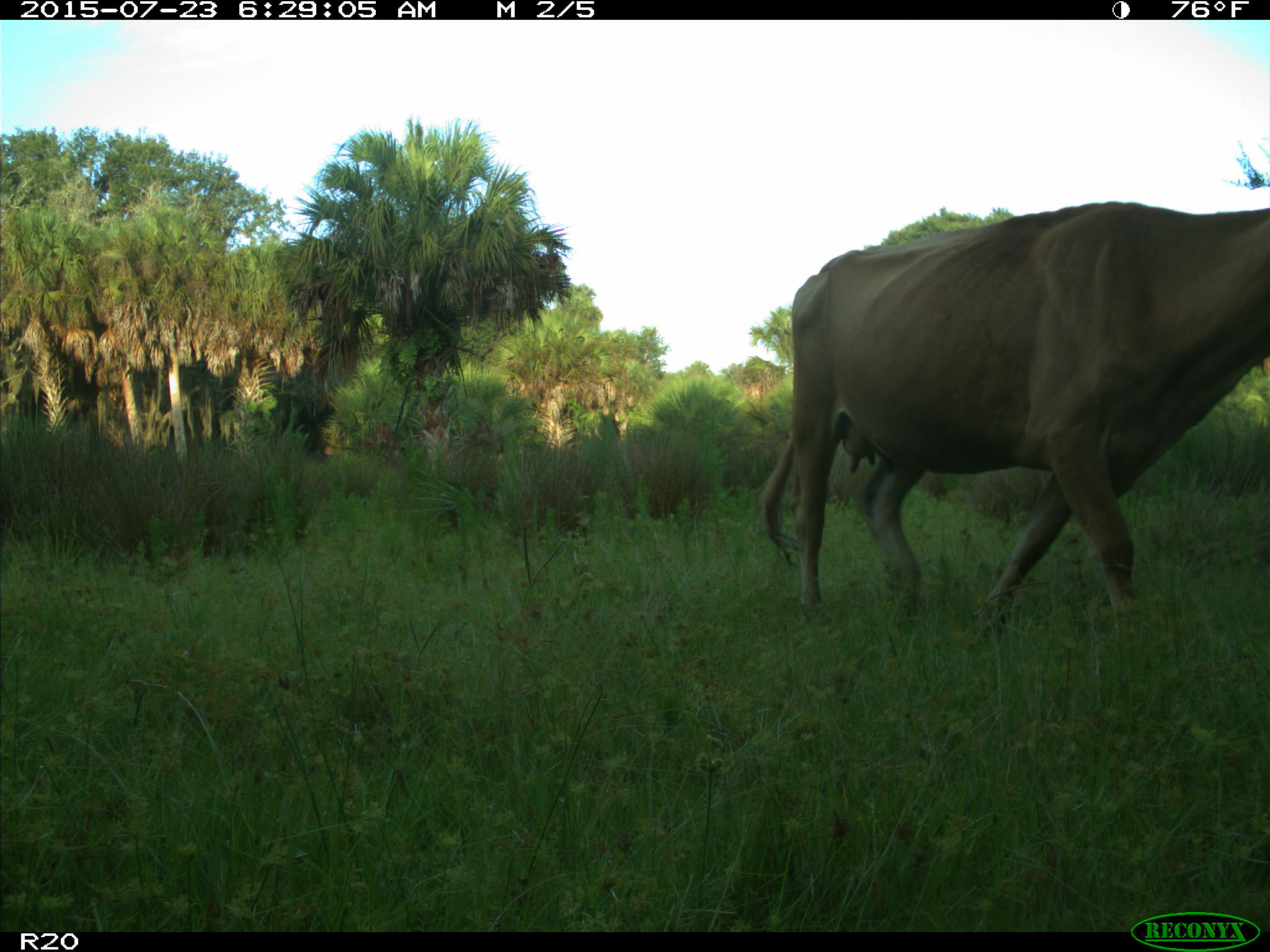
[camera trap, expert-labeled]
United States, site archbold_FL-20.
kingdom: Animalia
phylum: Chordata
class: Mammalia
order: Artiodactyla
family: Bovidae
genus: Bos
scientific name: Bos taurus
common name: domestic cow